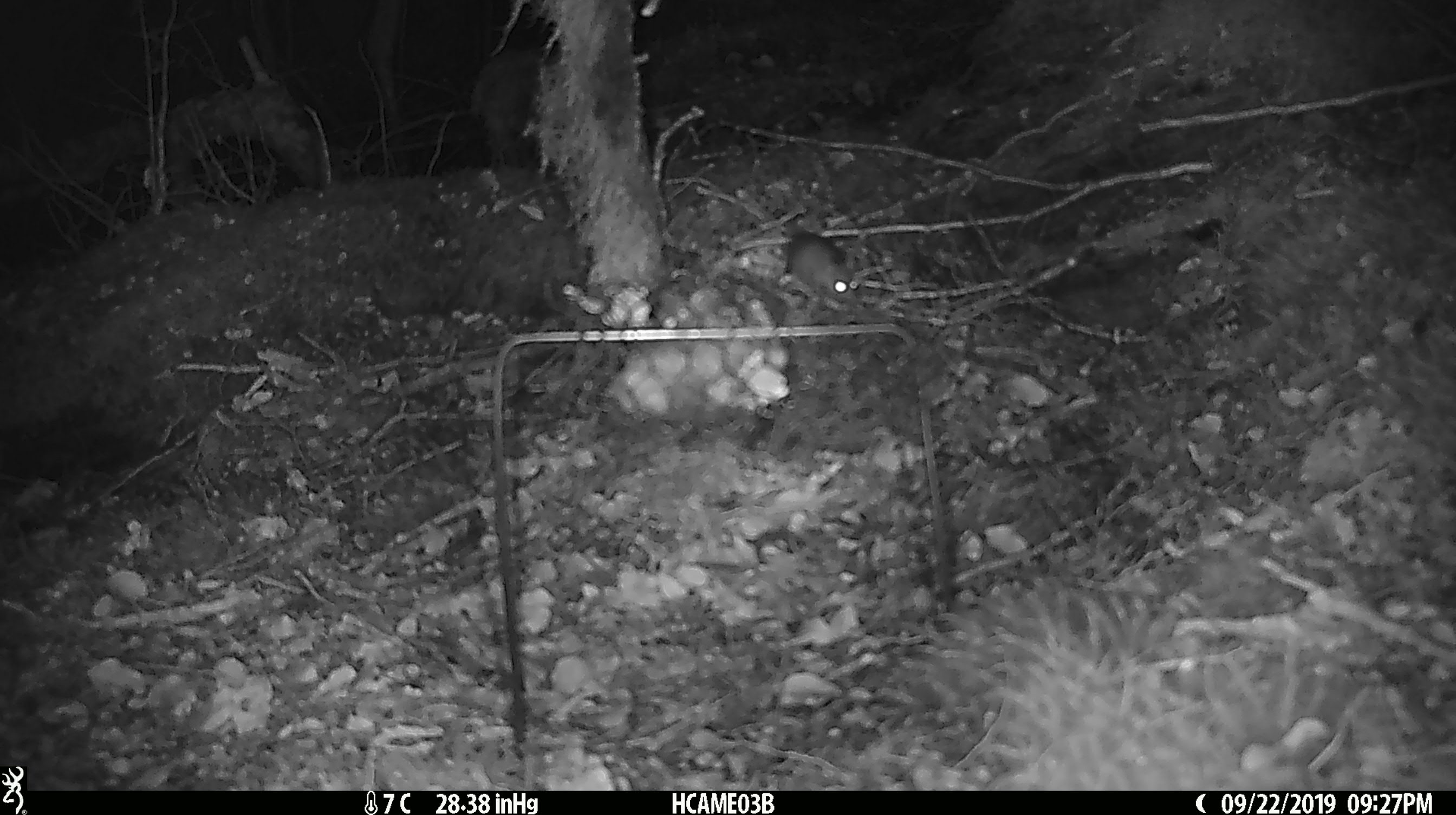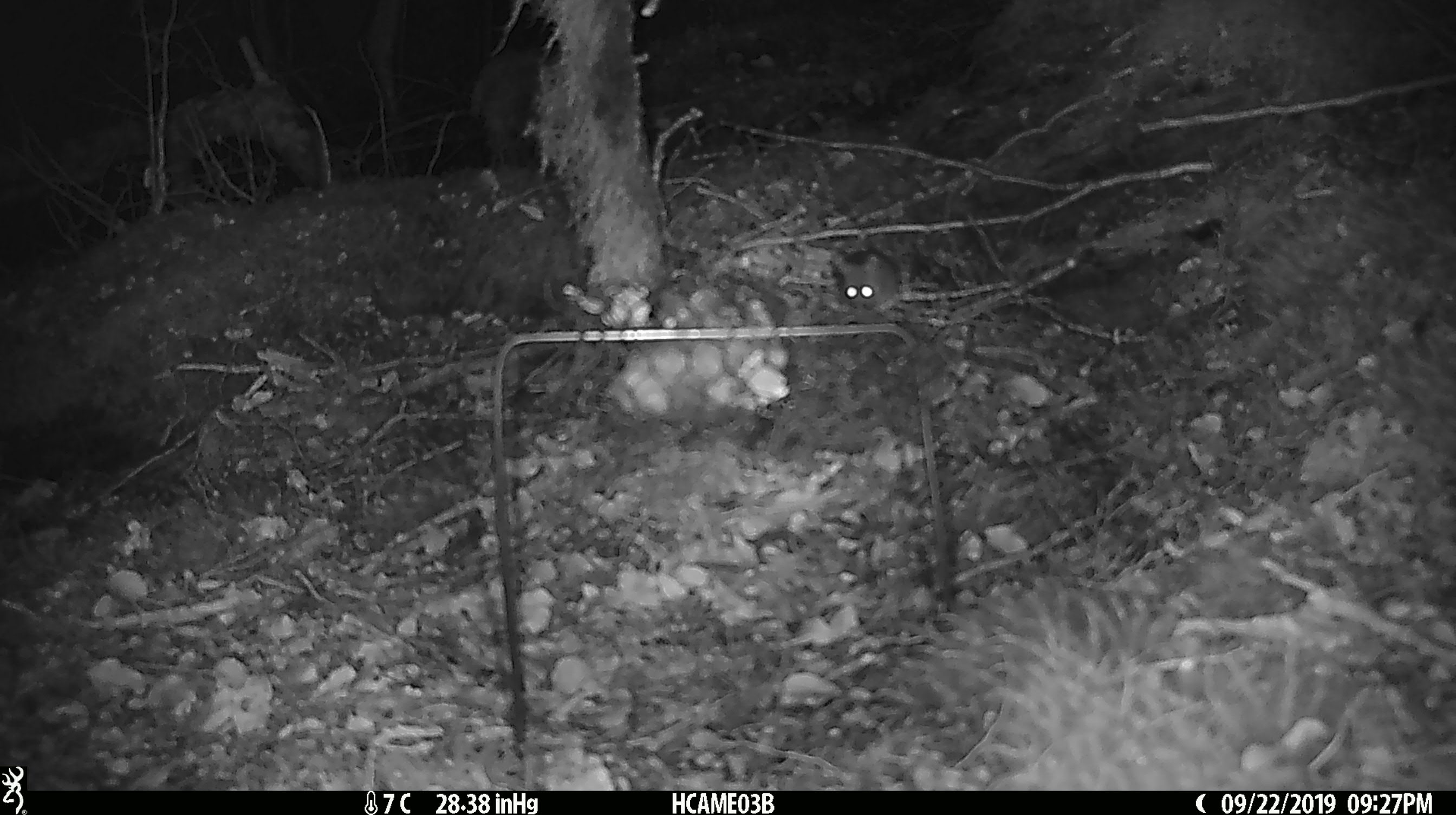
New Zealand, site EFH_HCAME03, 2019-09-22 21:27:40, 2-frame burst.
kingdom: Animalia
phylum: Chordata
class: Mammalia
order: Rodentia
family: Muridae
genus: Mus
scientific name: Mus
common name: mouse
Mouse (Mus).